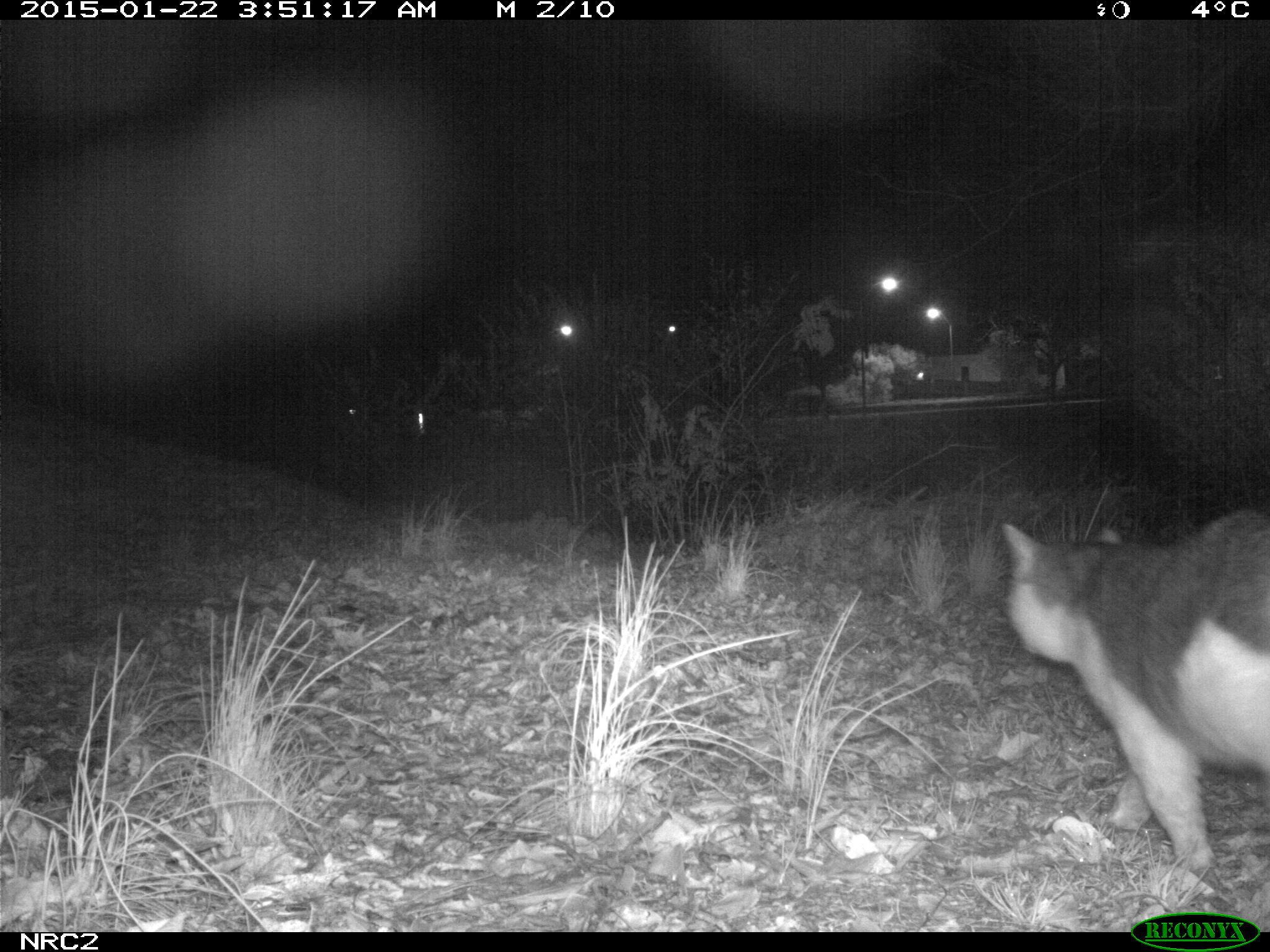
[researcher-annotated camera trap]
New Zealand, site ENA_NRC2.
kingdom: Animalia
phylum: Chordata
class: Mammalia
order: Carnivora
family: Felidae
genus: Felis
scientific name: Felis catus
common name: domestic cat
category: cat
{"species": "cat (domestic cat) (Felis catus)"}